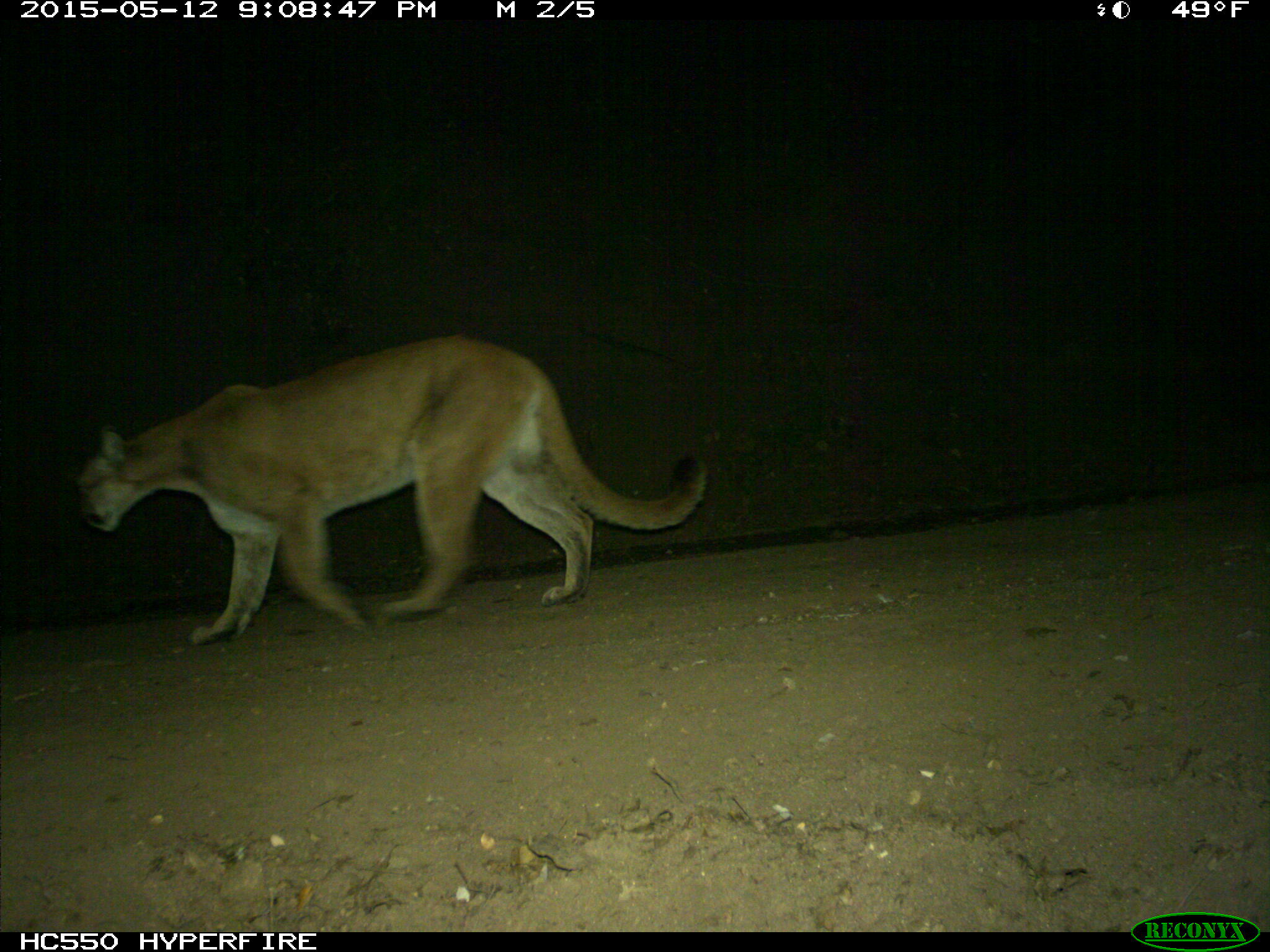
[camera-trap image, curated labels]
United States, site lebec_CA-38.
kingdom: Animalia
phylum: Chordata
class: Mammalia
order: Carnivora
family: Felidae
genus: Puma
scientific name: Puma concolor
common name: mountain lion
Puma concolor (mountain lion).